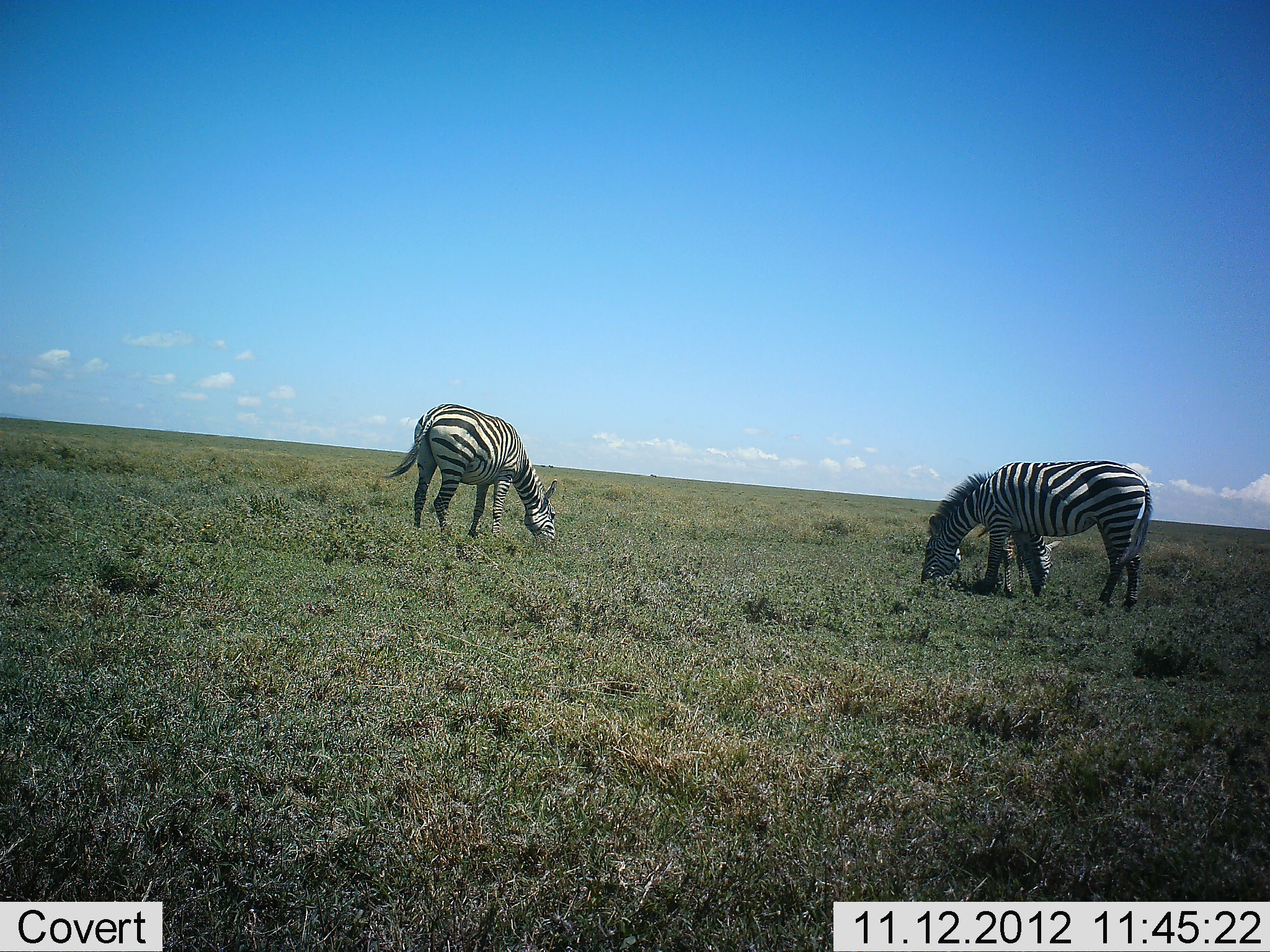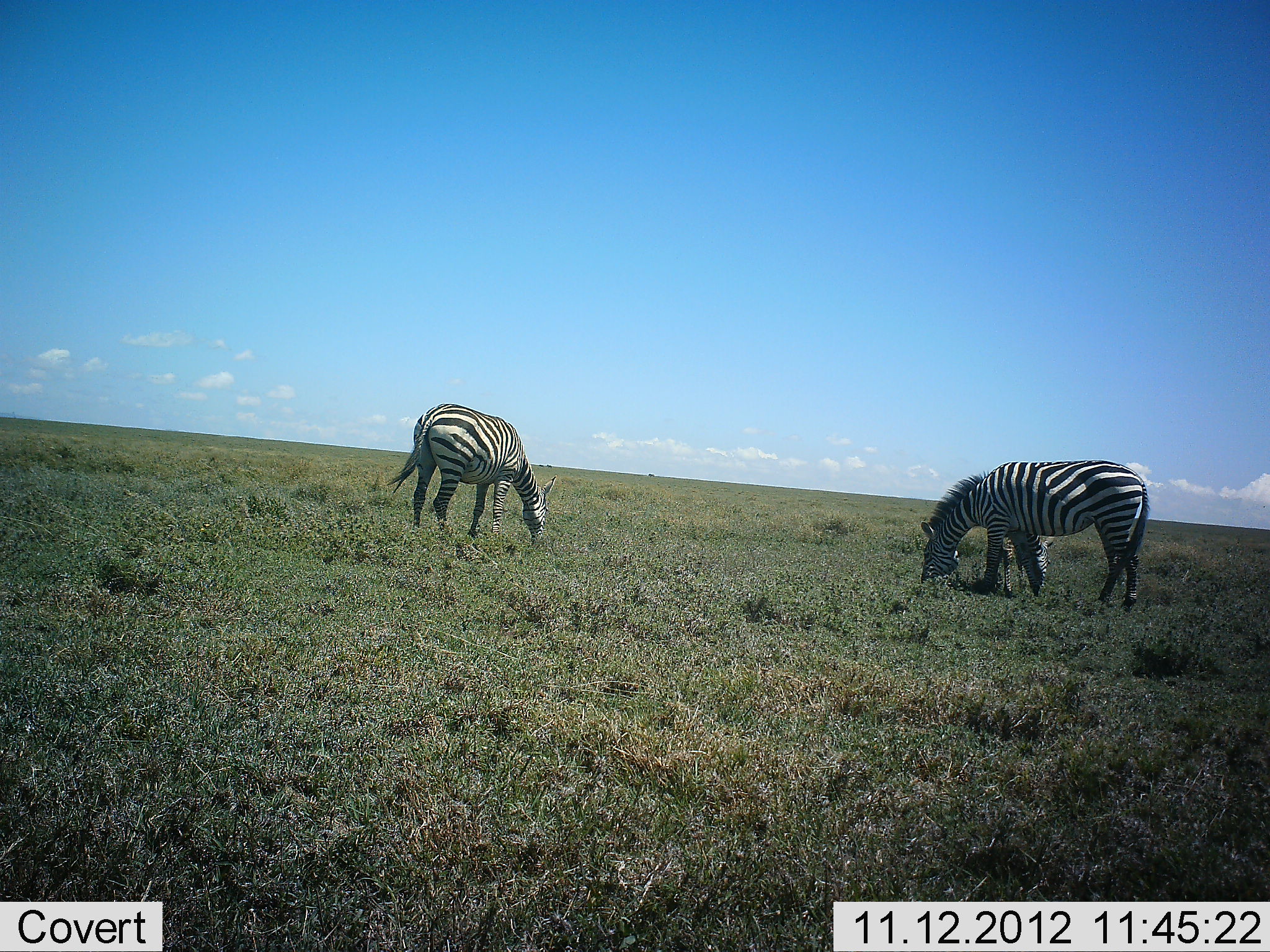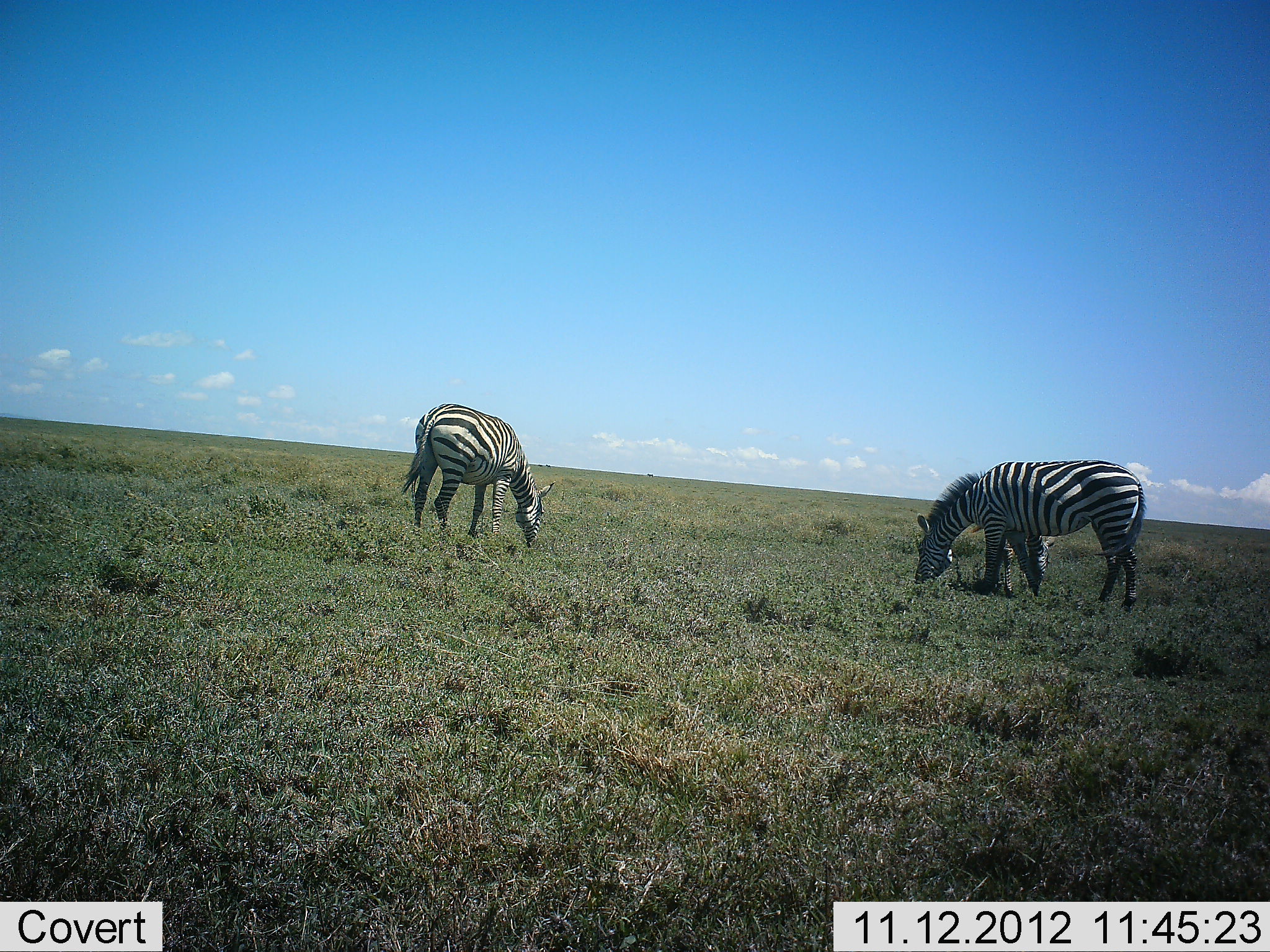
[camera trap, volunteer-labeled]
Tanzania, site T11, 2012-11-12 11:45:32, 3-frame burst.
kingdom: Animalia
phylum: Chordata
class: Mammalia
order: Perissodactyla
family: Equidae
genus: Equus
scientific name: Equus quagga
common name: plains zebra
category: zebra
Zebra (plains zebra) (Equus quagga), count 3. Behavior (volunteer vote fractions): standing 50%, resting 0%, moving 0%, interacting 0%. Young present (vote fraction): 10%. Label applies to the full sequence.